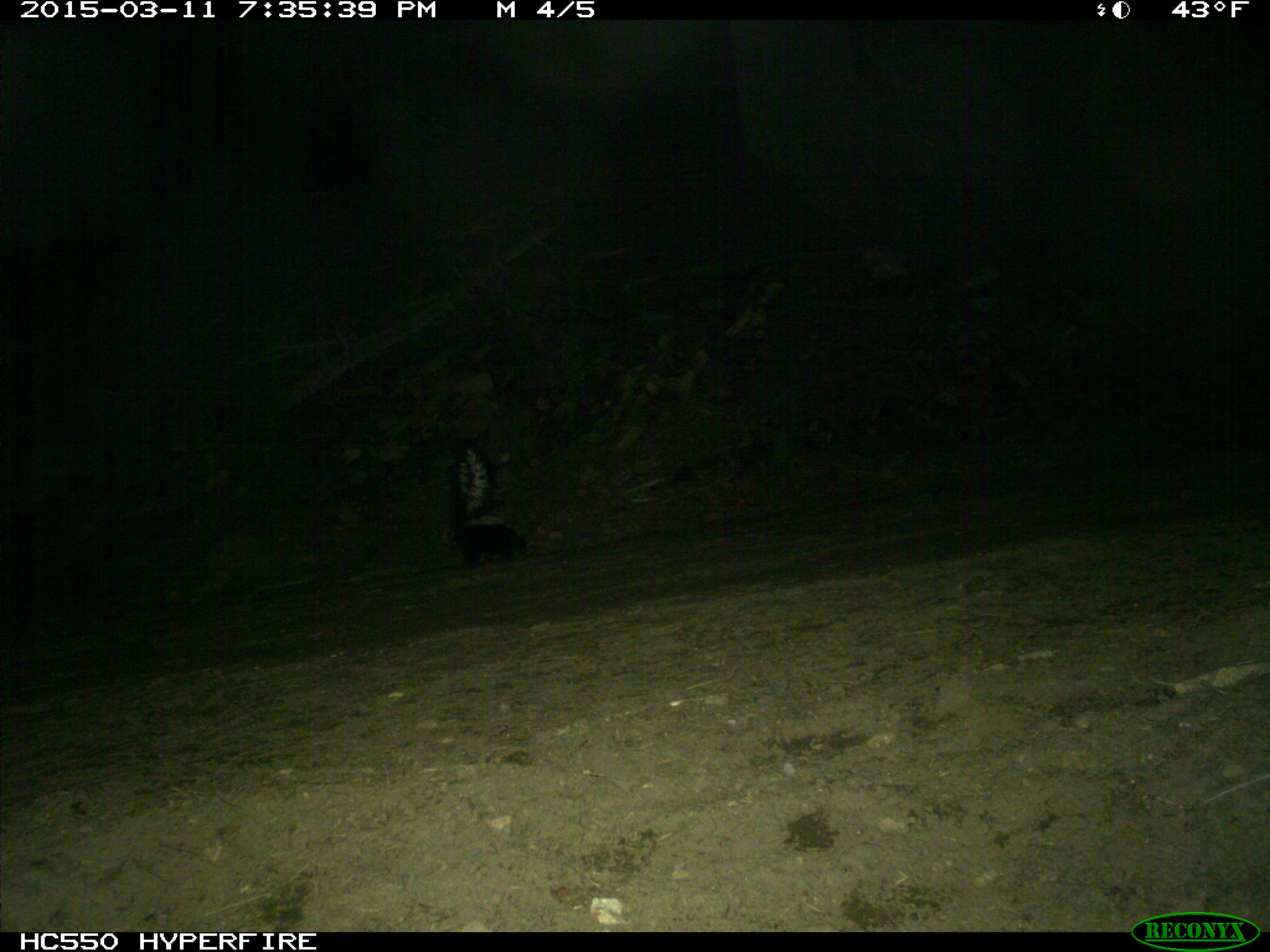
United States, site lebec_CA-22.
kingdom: Animalia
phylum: Chordata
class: Mammalia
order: Carnivora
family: Mephitidae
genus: Mephitis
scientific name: Mephitis mephitis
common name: striped skunk